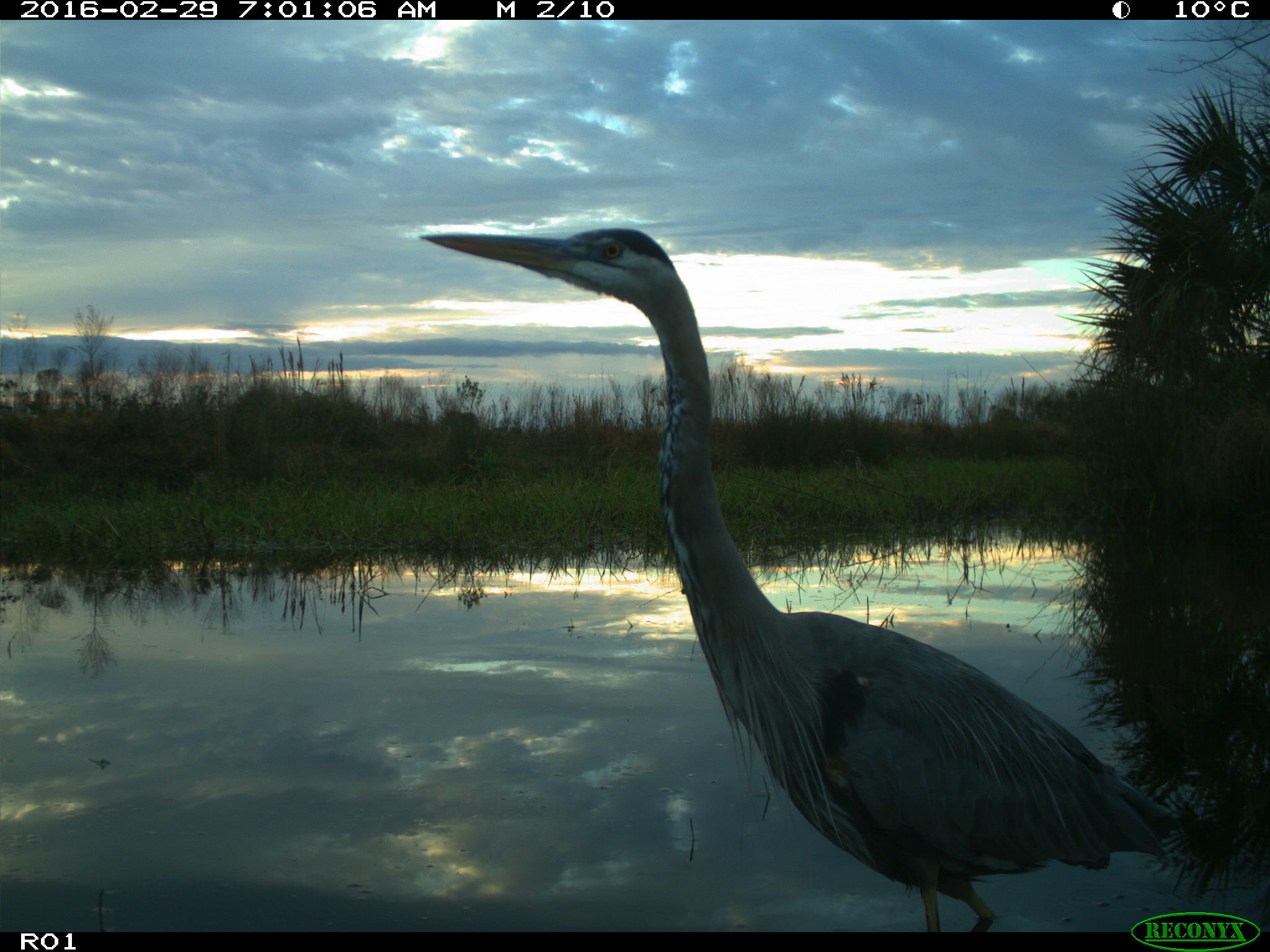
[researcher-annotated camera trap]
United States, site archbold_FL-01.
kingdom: Animalia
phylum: Chordata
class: Aves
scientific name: Aves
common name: birds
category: unidentified bird